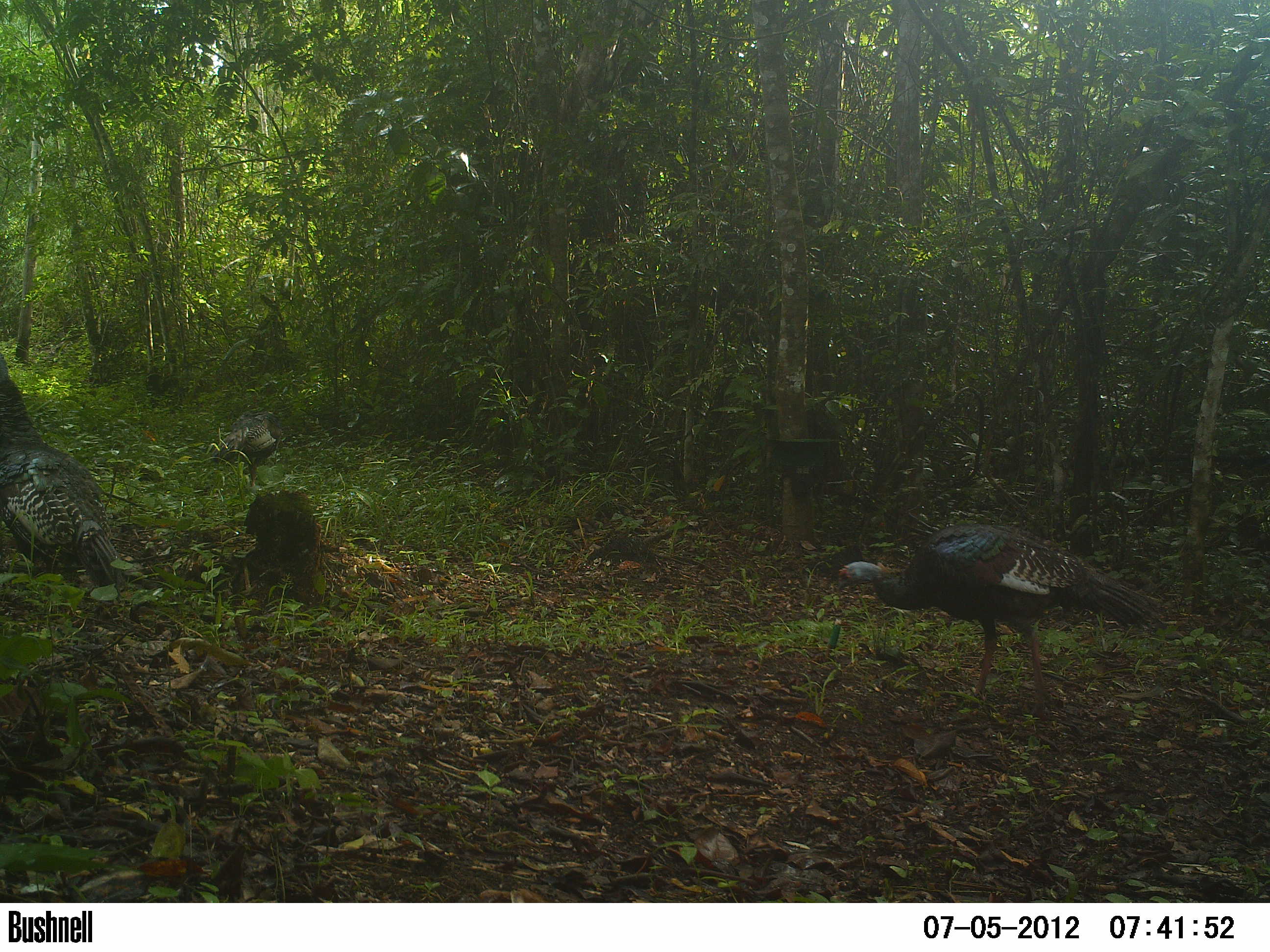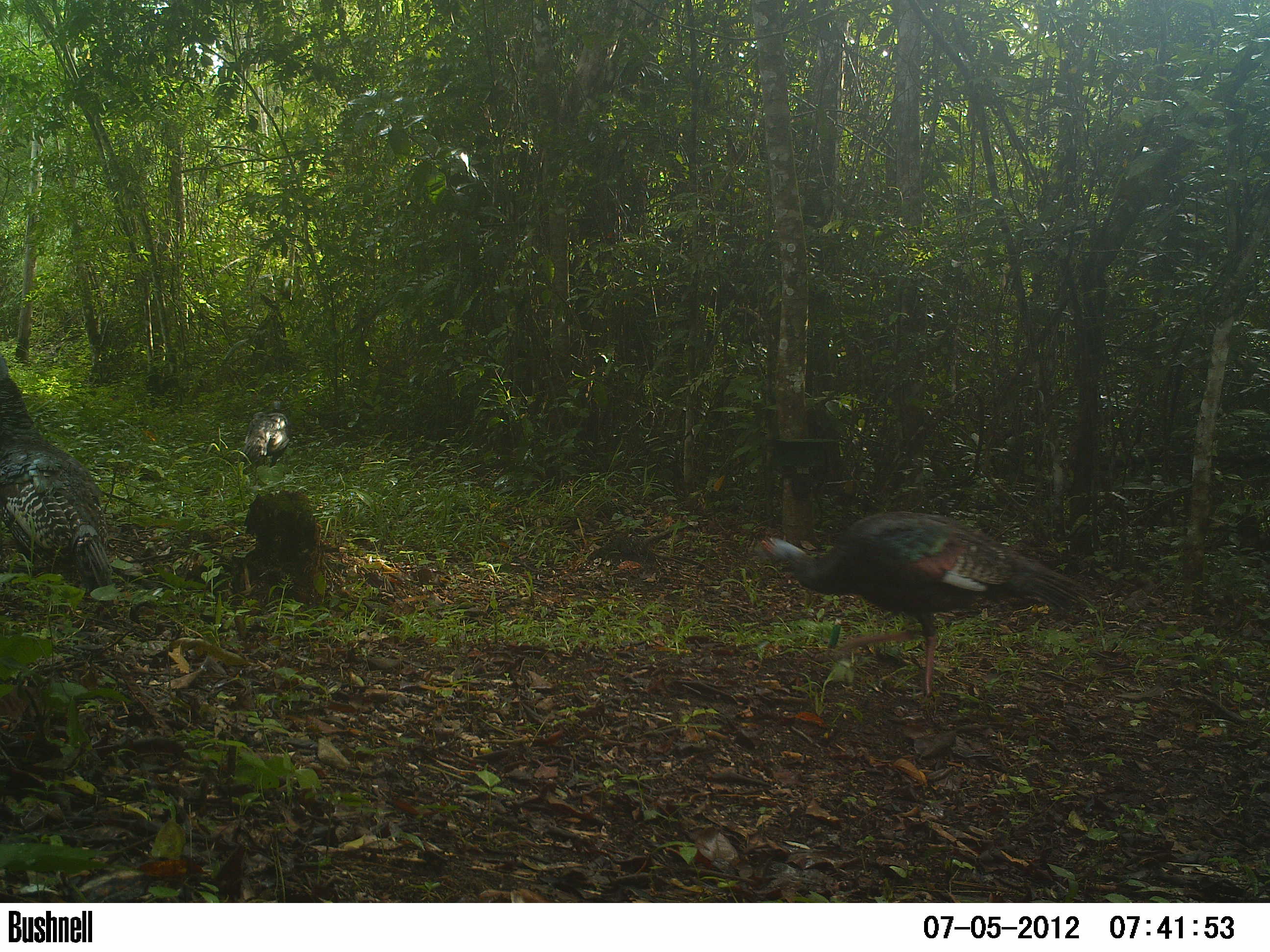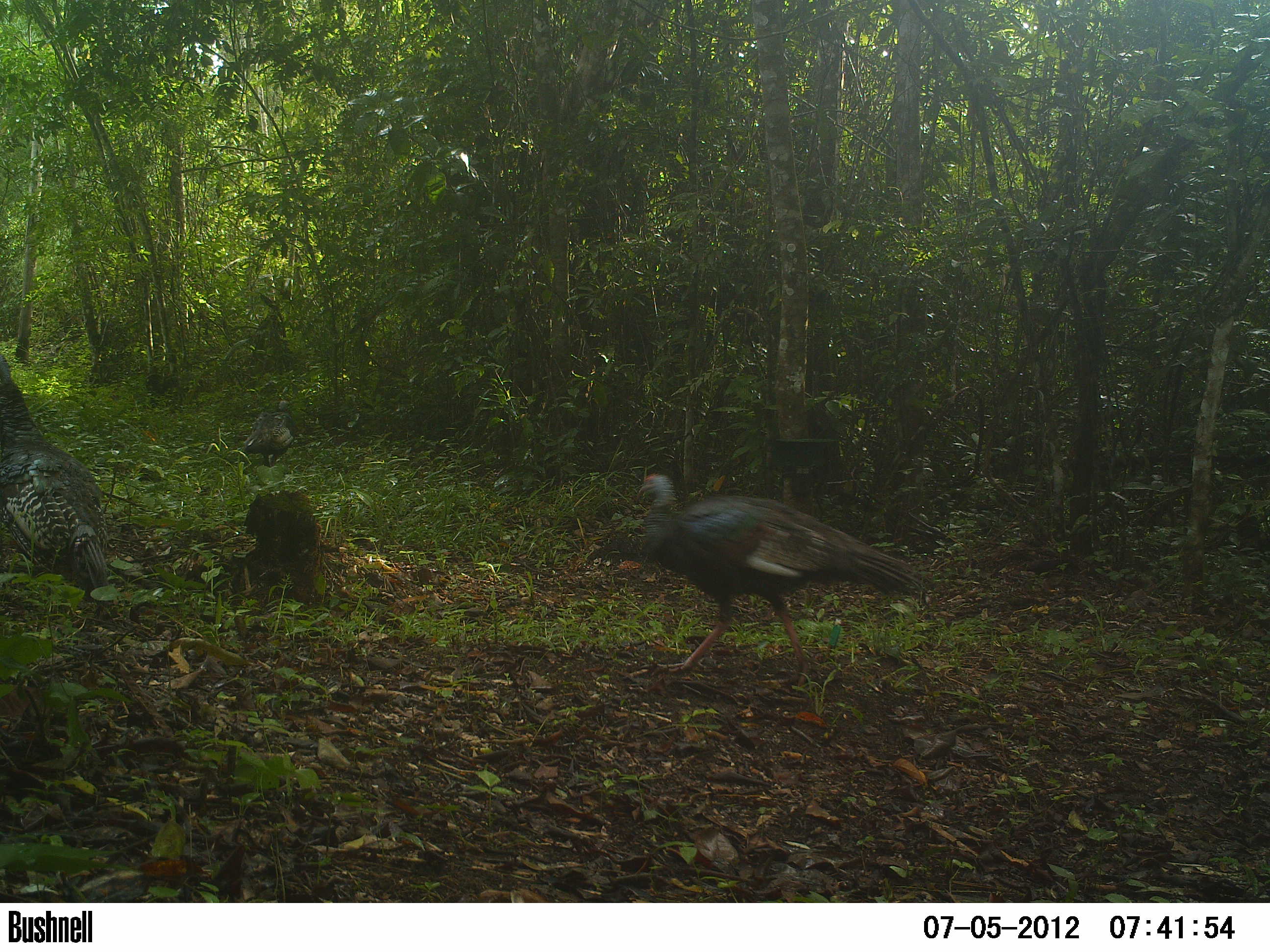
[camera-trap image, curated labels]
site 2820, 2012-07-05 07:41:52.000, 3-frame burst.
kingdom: Animalia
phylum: Chordata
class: Aves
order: Galliformes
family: Phasianidae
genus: Meleagris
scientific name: Meleagris ocellata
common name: ocellated turkey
Meleagris ocellata (ocellated turkey), count 3, age adult.